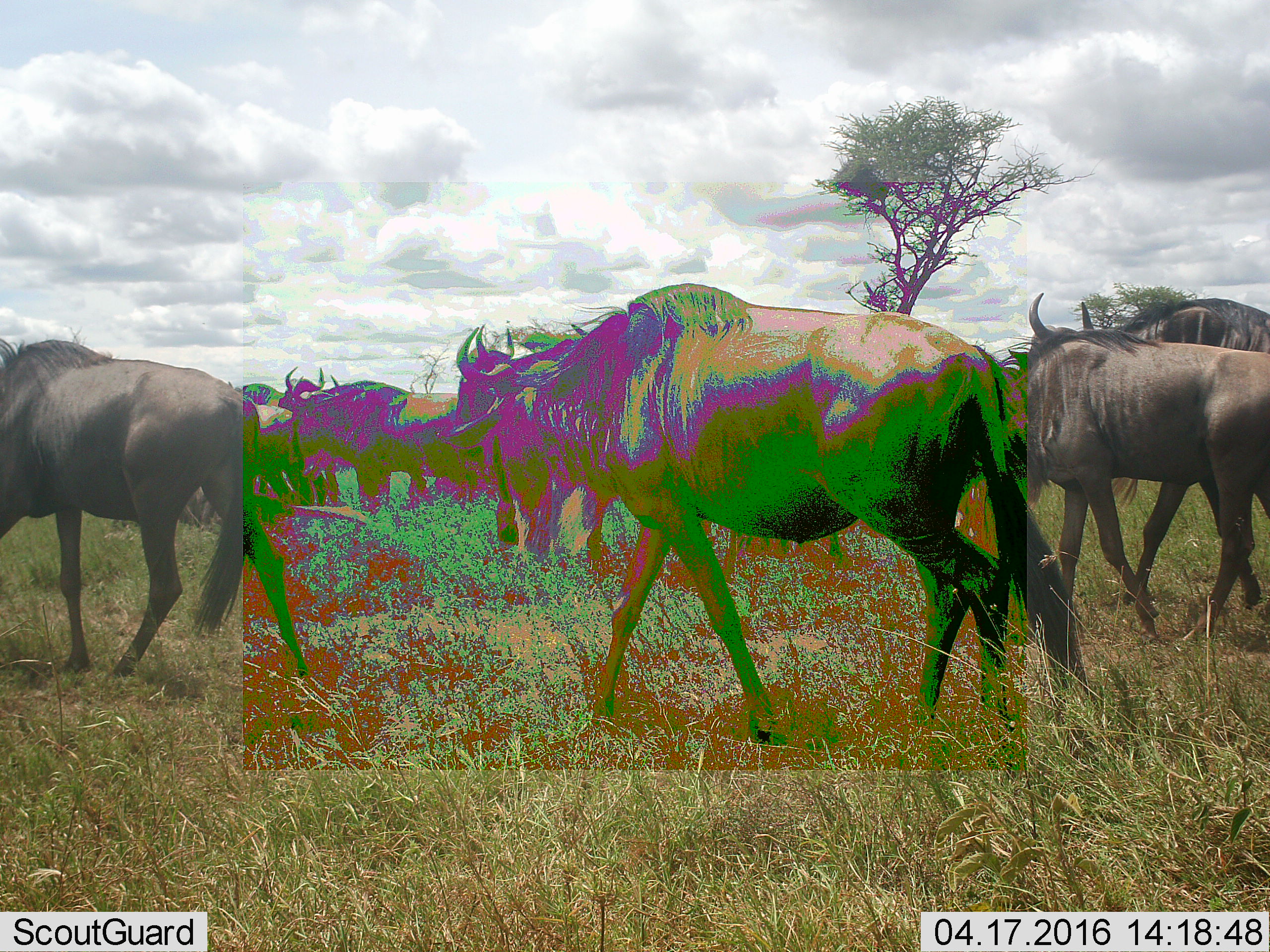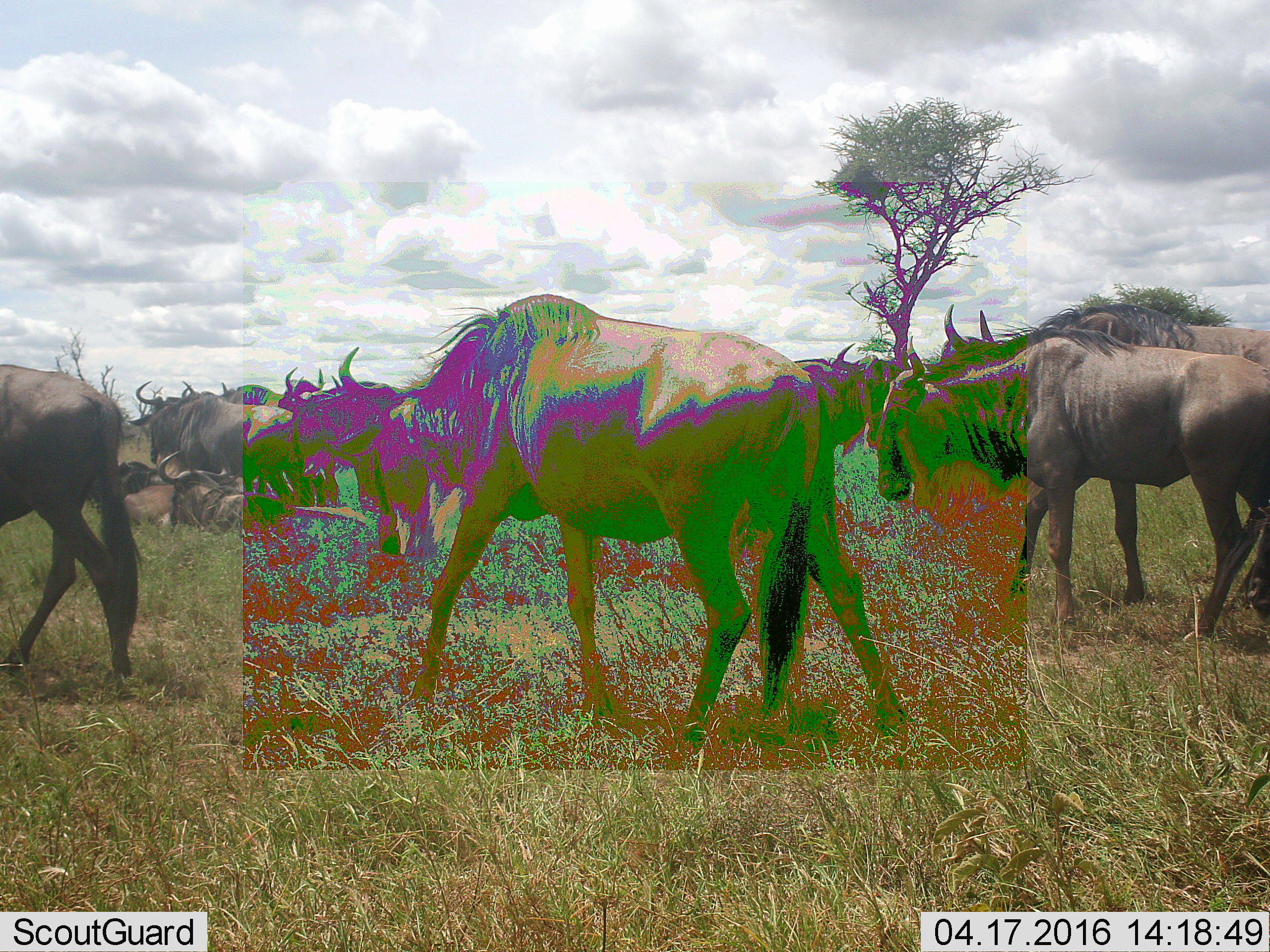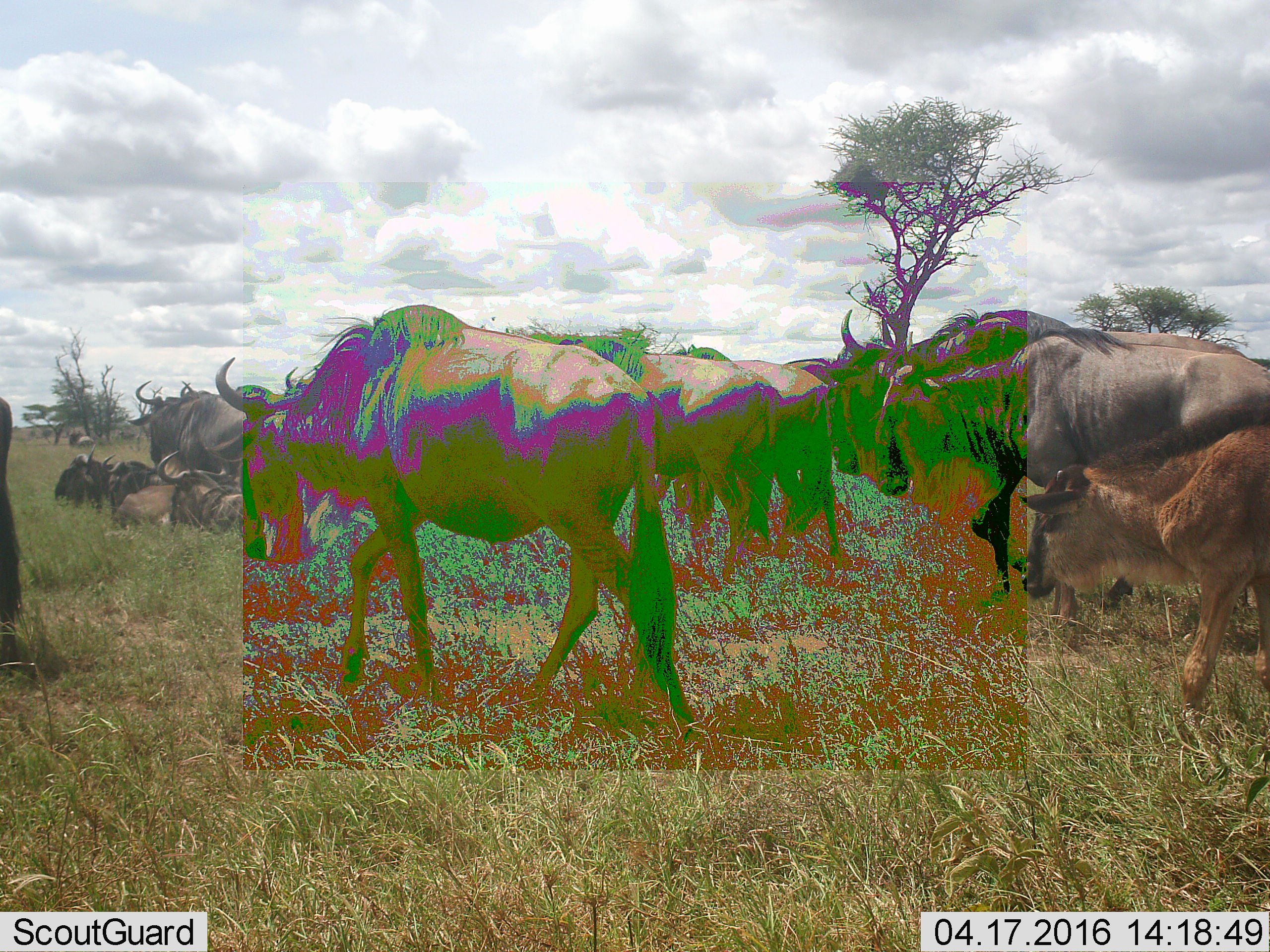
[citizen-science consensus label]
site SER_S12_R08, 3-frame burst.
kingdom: Animalia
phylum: Chordata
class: Mammalia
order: Artiodactyla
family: Bovidae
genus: Connochaetes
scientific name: Connochaetes taurinus taurinus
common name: blue wildebeest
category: wildebeestblue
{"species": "wildebeestblue (blue wildebeest) (Connochaetes taurinus taurinus)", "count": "7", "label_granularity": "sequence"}